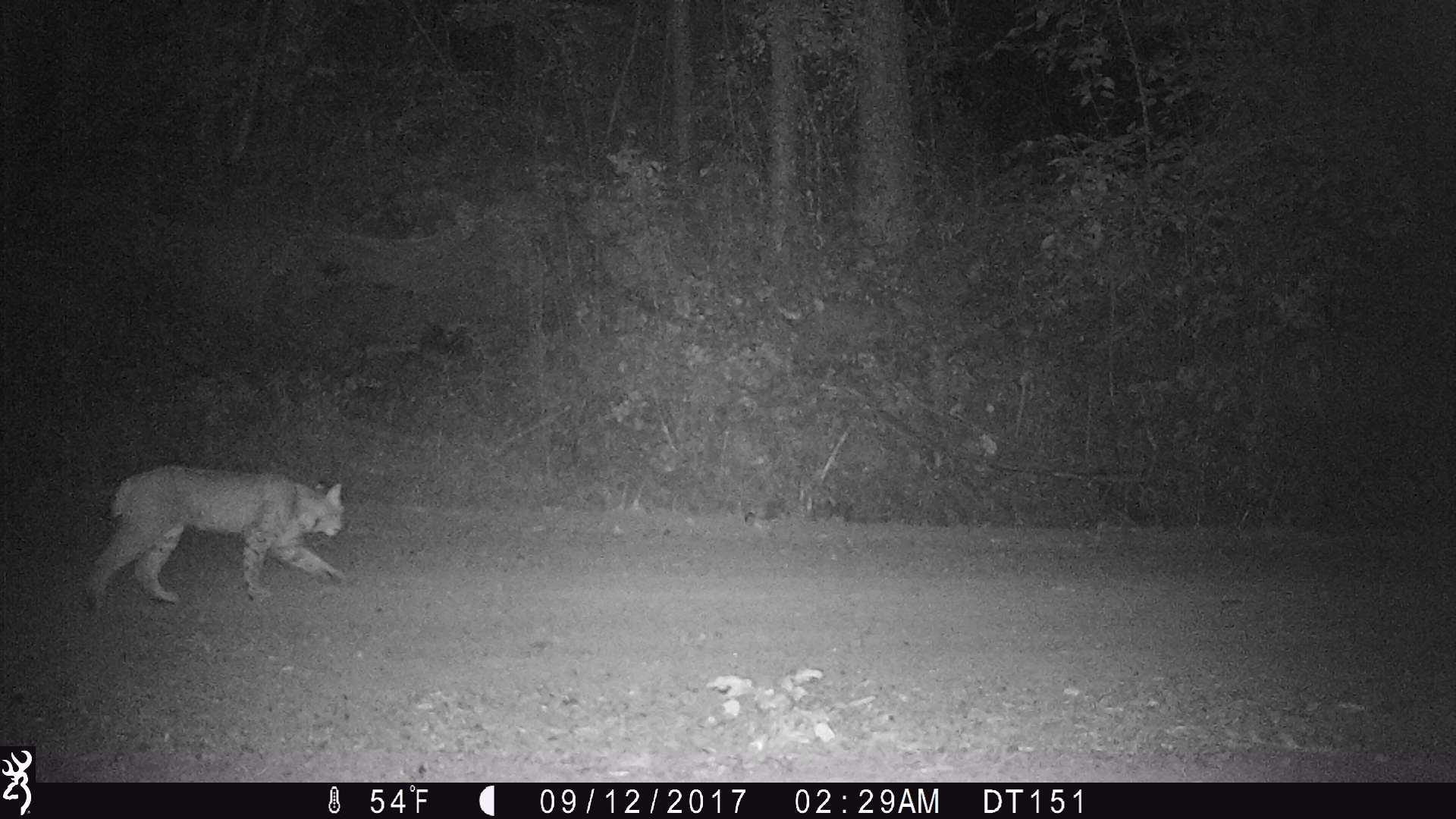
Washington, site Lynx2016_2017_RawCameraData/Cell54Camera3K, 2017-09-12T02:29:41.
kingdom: Animalia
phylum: Chordata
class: Mammalia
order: Carnivora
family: Felidae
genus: Lynx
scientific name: Lynx rufus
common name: bobcat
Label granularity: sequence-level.